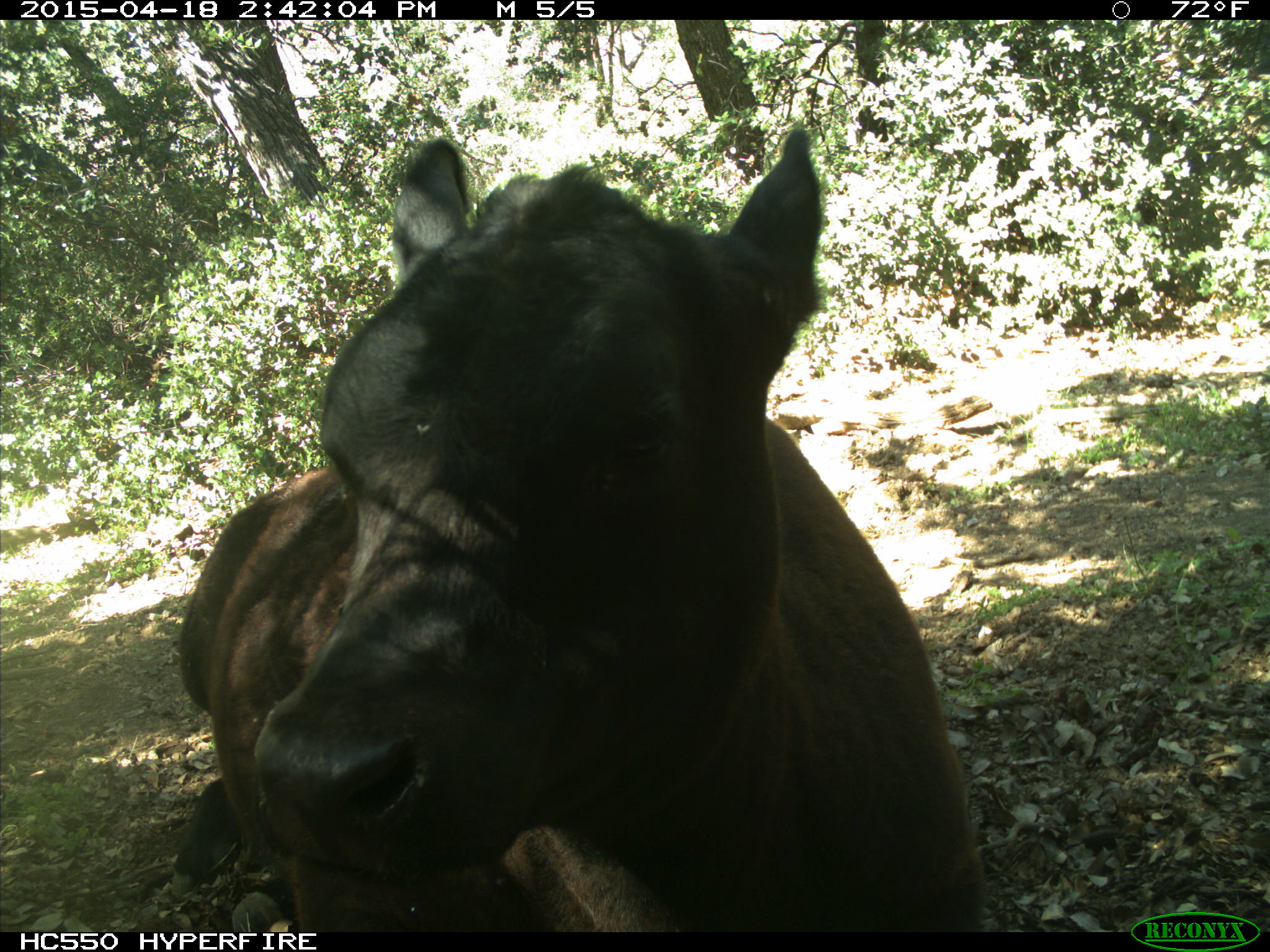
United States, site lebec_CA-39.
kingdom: Animalia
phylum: Chordata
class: Mammalia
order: Artiodactyla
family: Bovidae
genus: Bos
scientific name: Bos taurus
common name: domestic cow